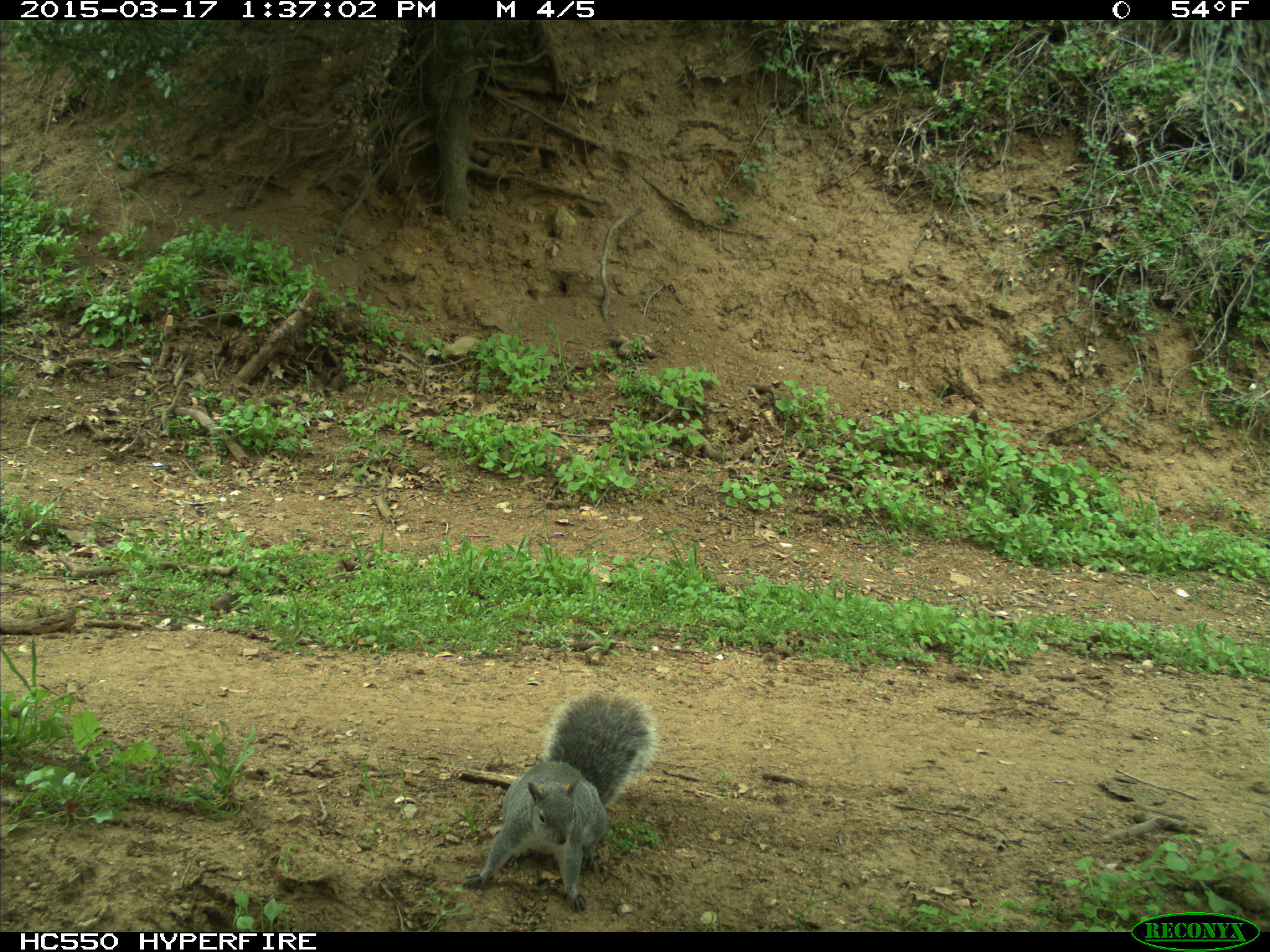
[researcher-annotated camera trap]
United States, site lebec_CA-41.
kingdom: Animalia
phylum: Chordata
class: Mammalia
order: Rodentia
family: Sciuridae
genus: Sciurus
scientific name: Sciurus carolinensis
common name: eastern gray squirrel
Sciurus carolinensis (eastern gray squirrel).